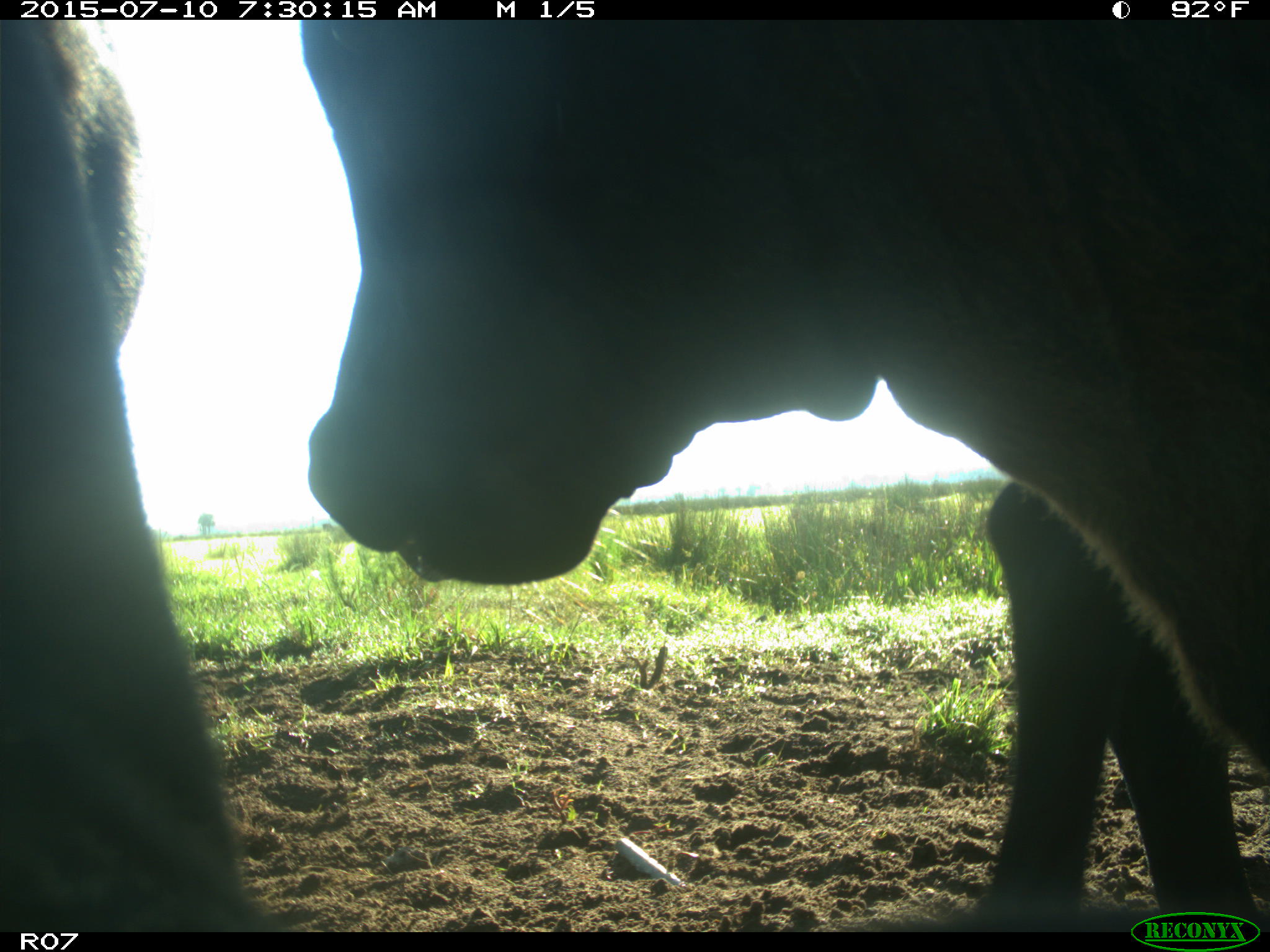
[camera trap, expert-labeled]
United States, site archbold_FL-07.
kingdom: Animalia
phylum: Chordata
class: Mammalia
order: Artiodactyla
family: Bovidae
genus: Bos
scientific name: Bos taurus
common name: domestic cow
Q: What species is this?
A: Bos taurus (domestic cow).